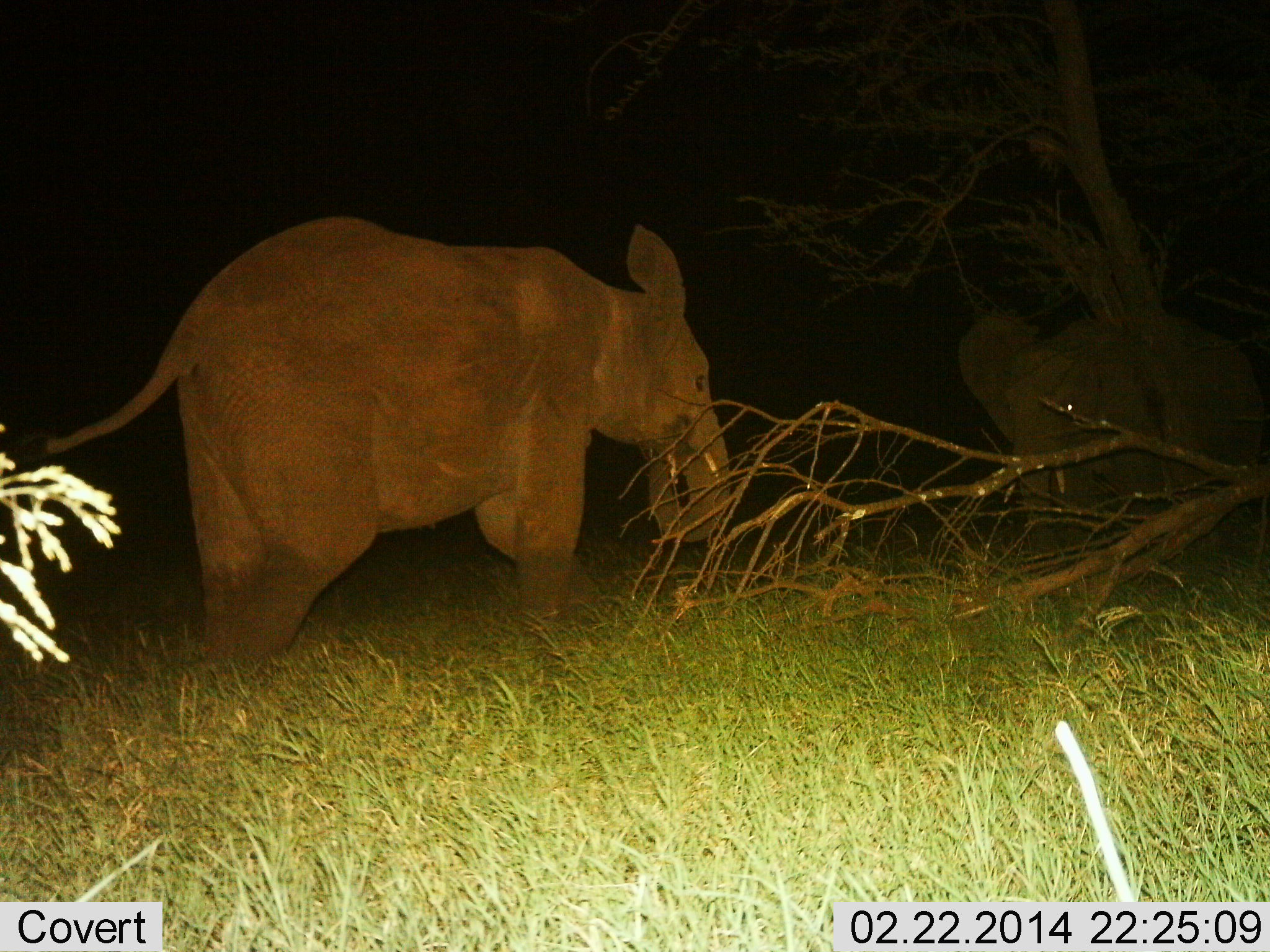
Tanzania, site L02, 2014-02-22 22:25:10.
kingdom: Animalia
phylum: Chordata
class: Mammalia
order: Proboscidea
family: Elephantidae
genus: Loxodonta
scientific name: Loxodonta africana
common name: african bush elephant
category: elephant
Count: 2.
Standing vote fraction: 60%.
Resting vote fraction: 0%.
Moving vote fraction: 50%.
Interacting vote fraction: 20%.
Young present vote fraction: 0%.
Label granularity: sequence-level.